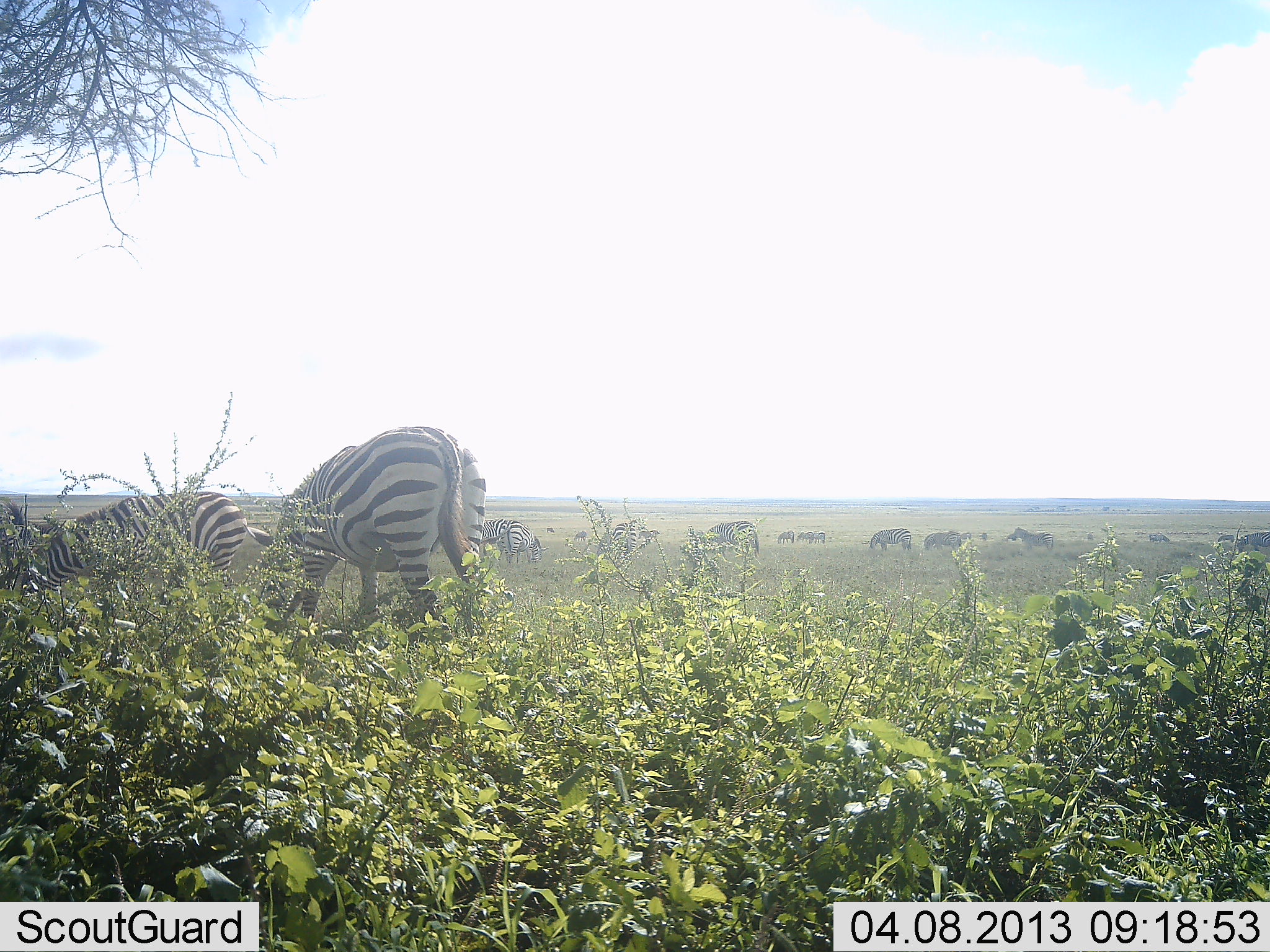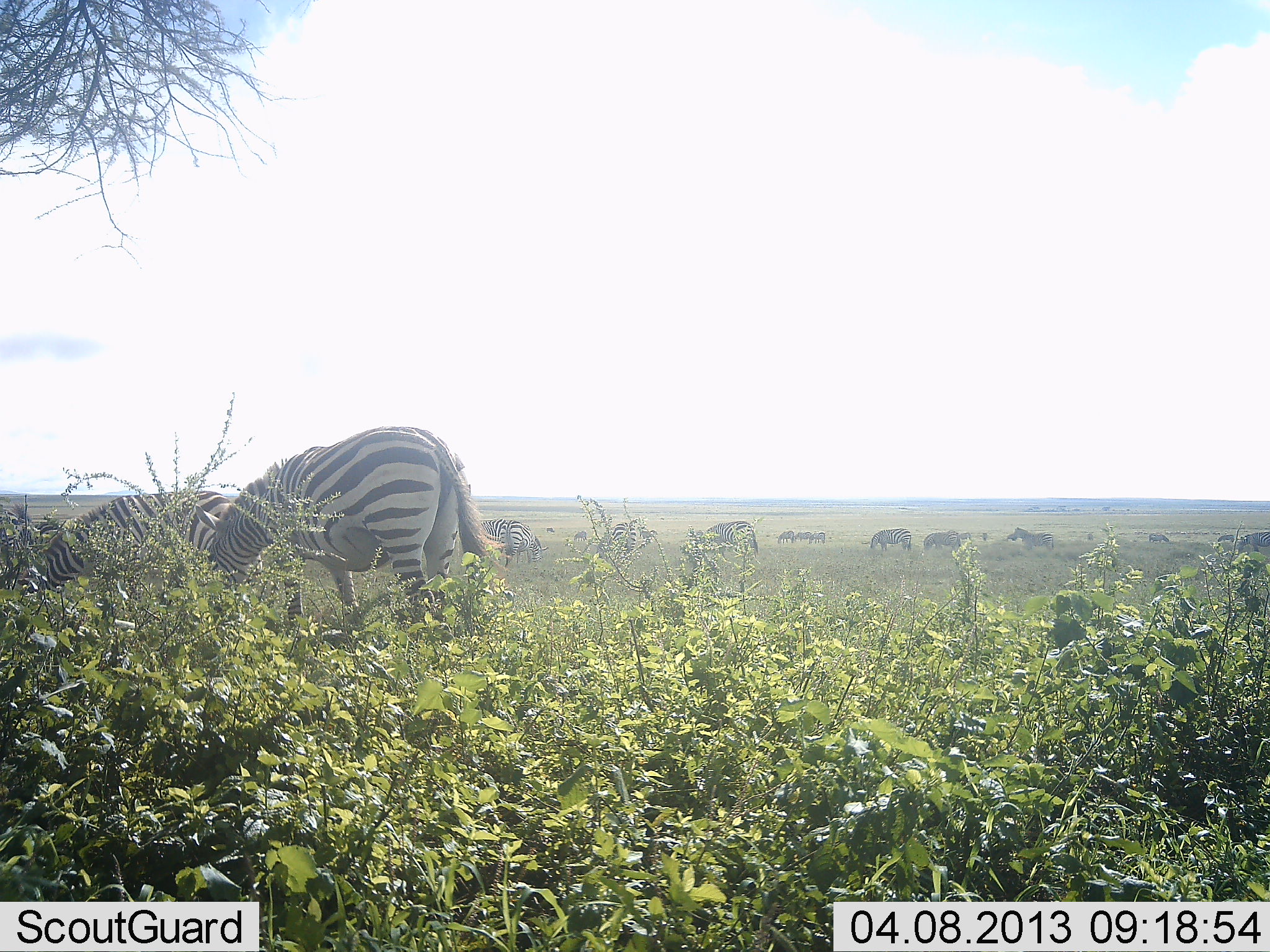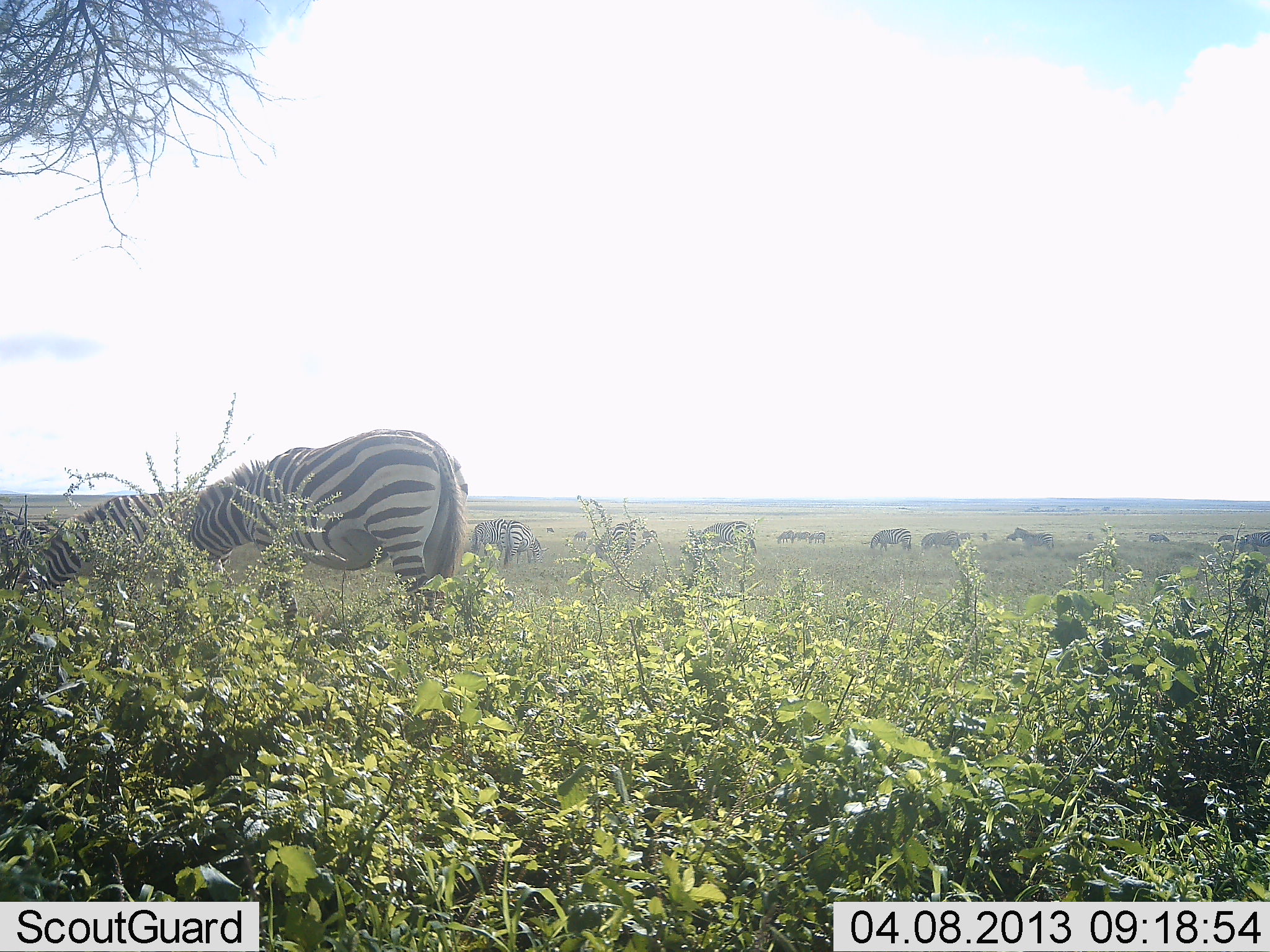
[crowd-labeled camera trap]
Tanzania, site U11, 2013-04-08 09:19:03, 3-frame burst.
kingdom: Animalia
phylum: Chordata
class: Mammalia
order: Perissodactyla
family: Equidae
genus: Equus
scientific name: Equus quagga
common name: plains zebra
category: zebra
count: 11-50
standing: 32%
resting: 7%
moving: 18%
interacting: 4%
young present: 4%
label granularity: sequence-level